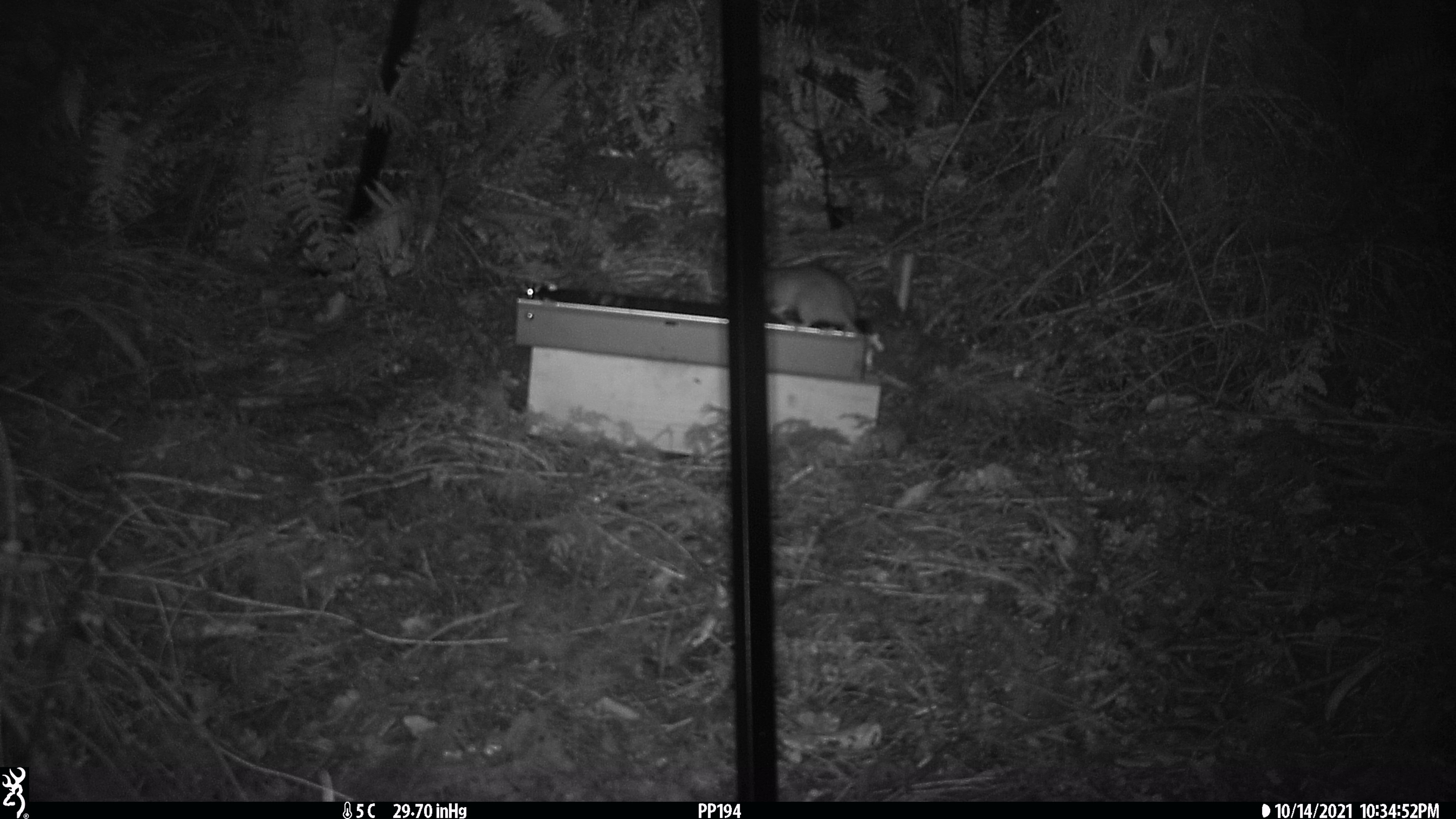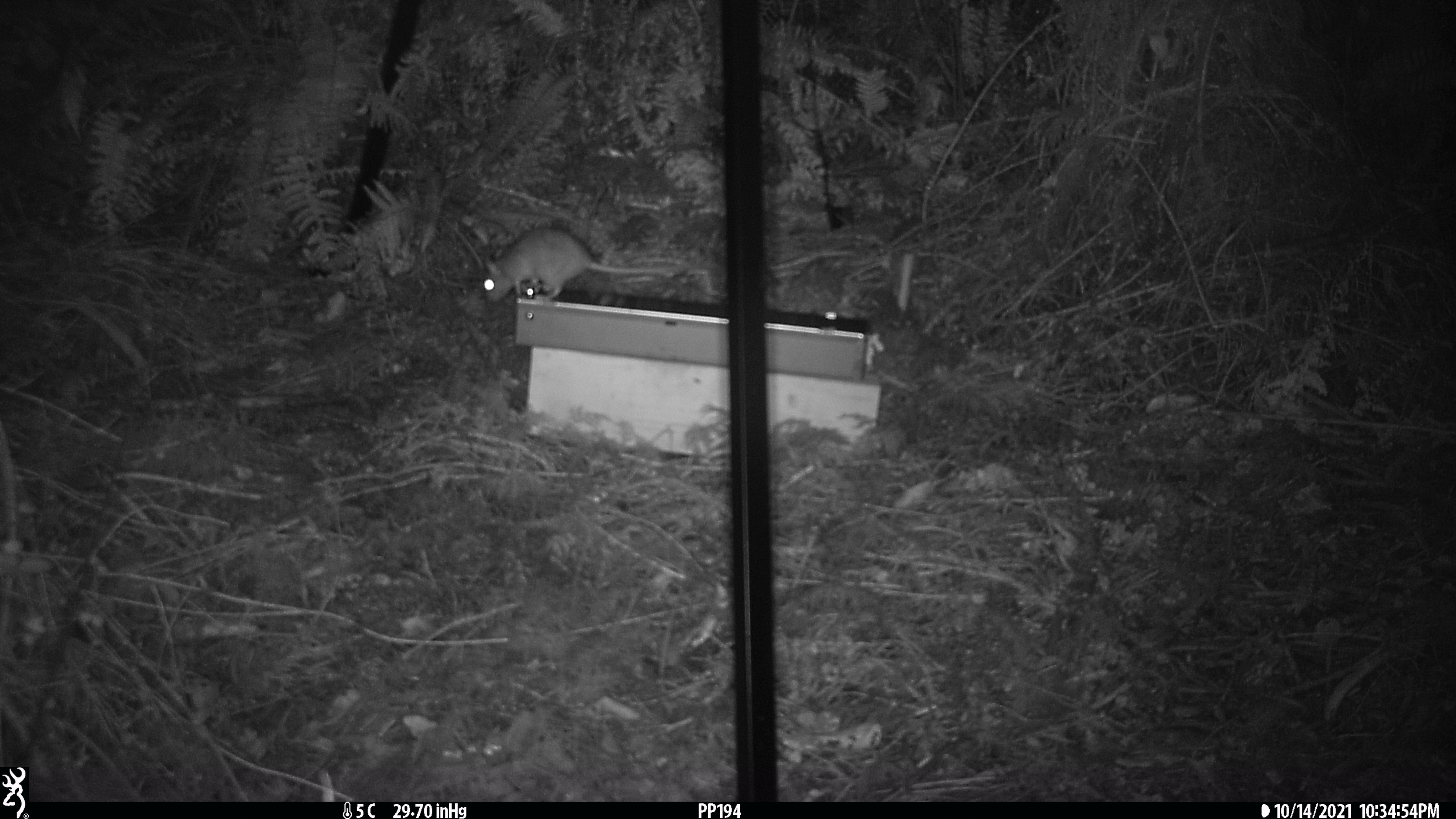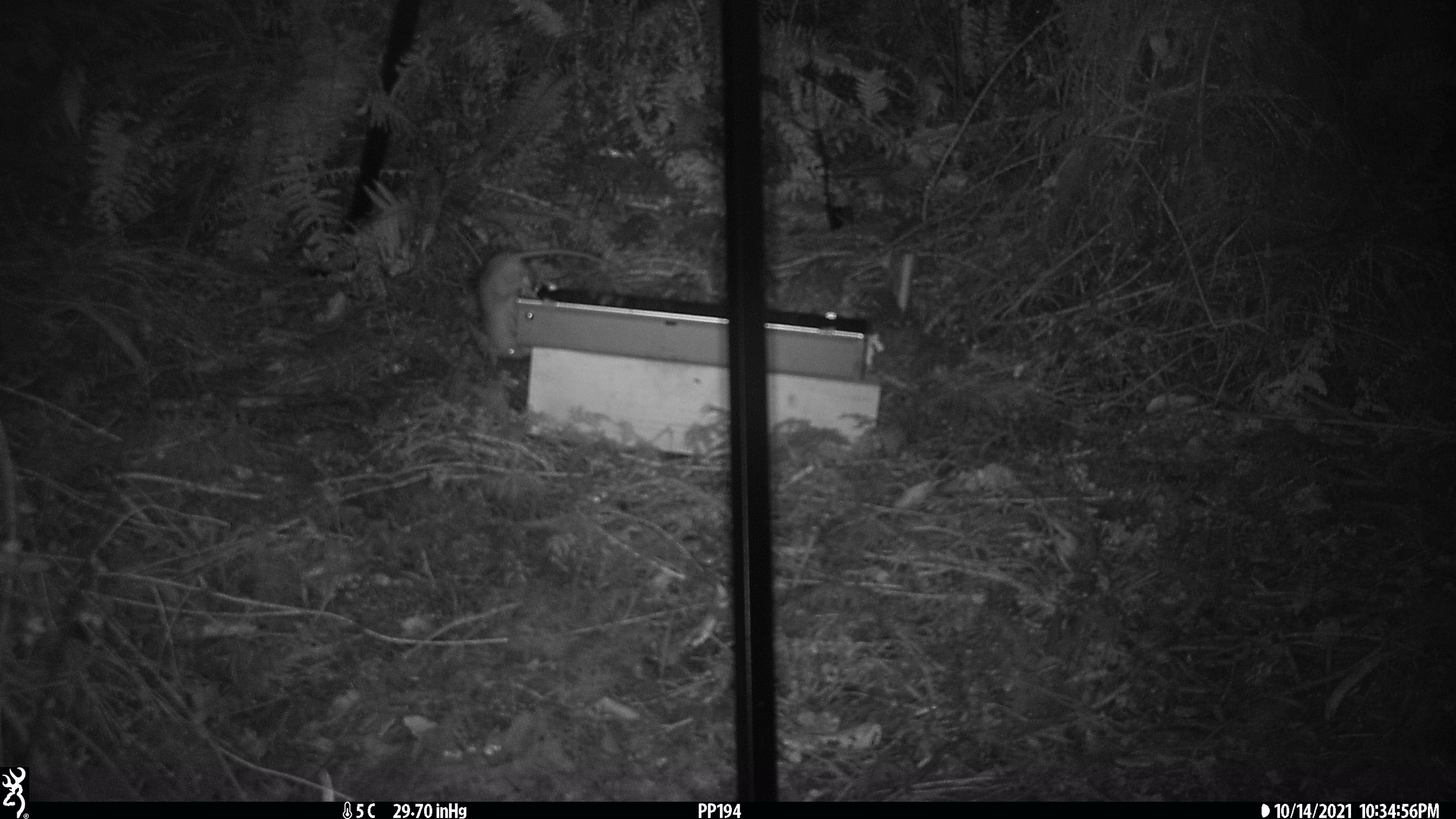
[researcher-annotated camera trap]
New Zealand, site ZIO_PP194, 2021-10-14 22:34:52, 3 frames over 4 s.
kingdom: Animalia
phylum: Chordata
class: Mammalia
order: Rodentia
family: Muridae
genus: Rattus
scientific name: Rattus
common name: rat